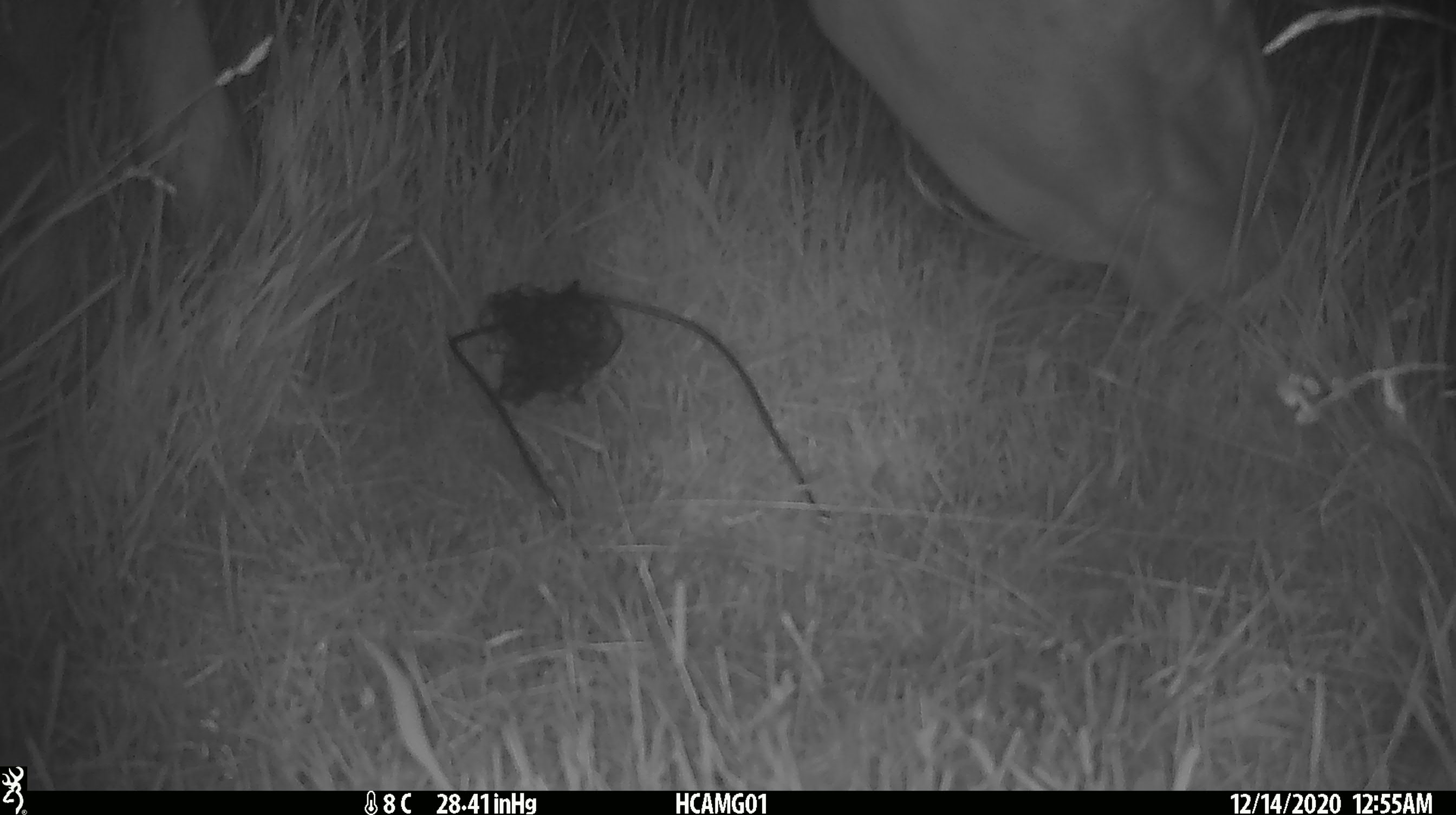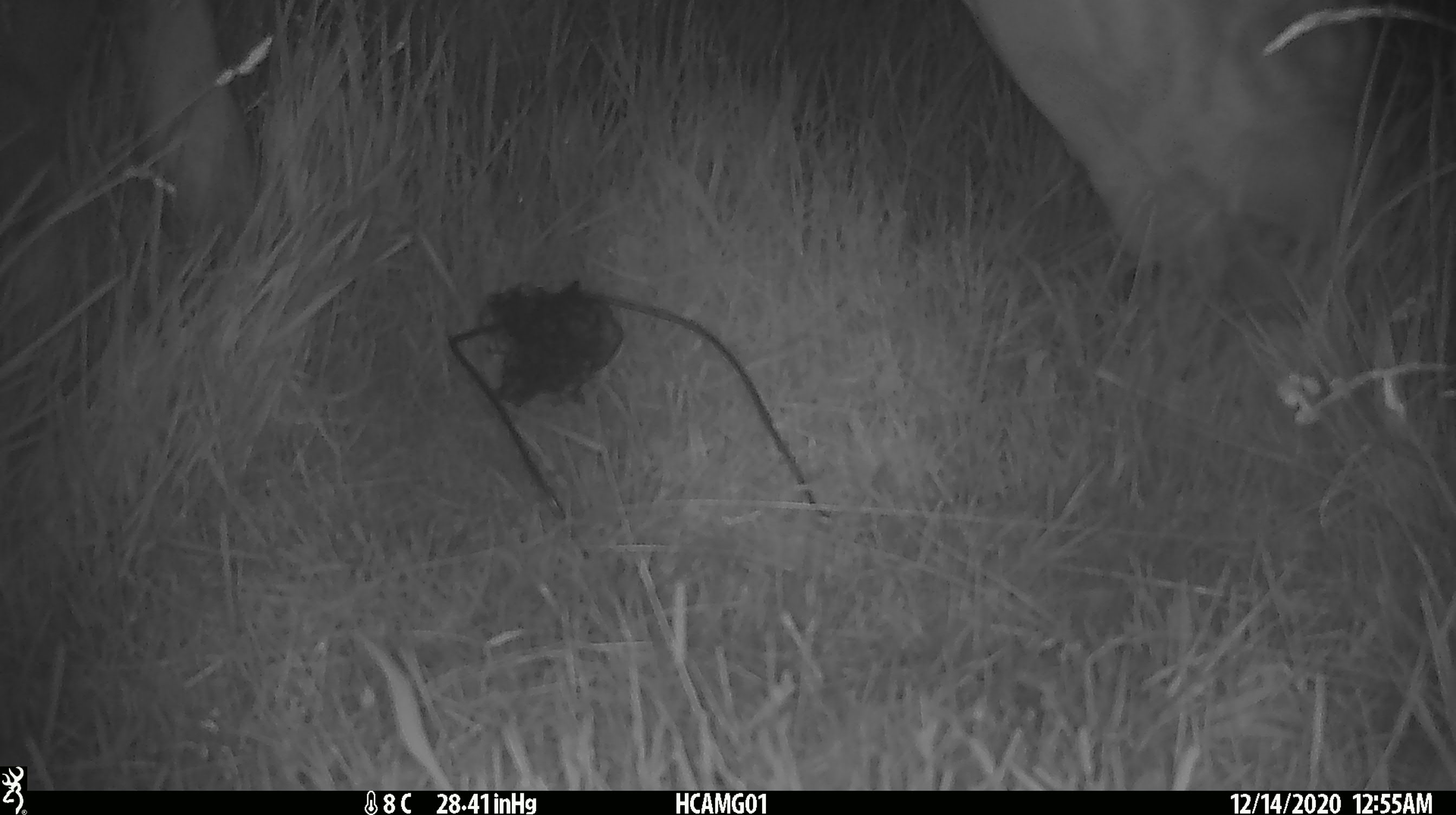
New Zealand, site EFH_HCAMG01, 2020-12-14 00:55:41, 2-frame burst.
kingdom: Animalia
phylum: Chordata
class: Mammalia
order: Artiodactyla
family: Bovidae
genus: Bos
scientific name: Bos taurus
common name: domestic cow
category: cow